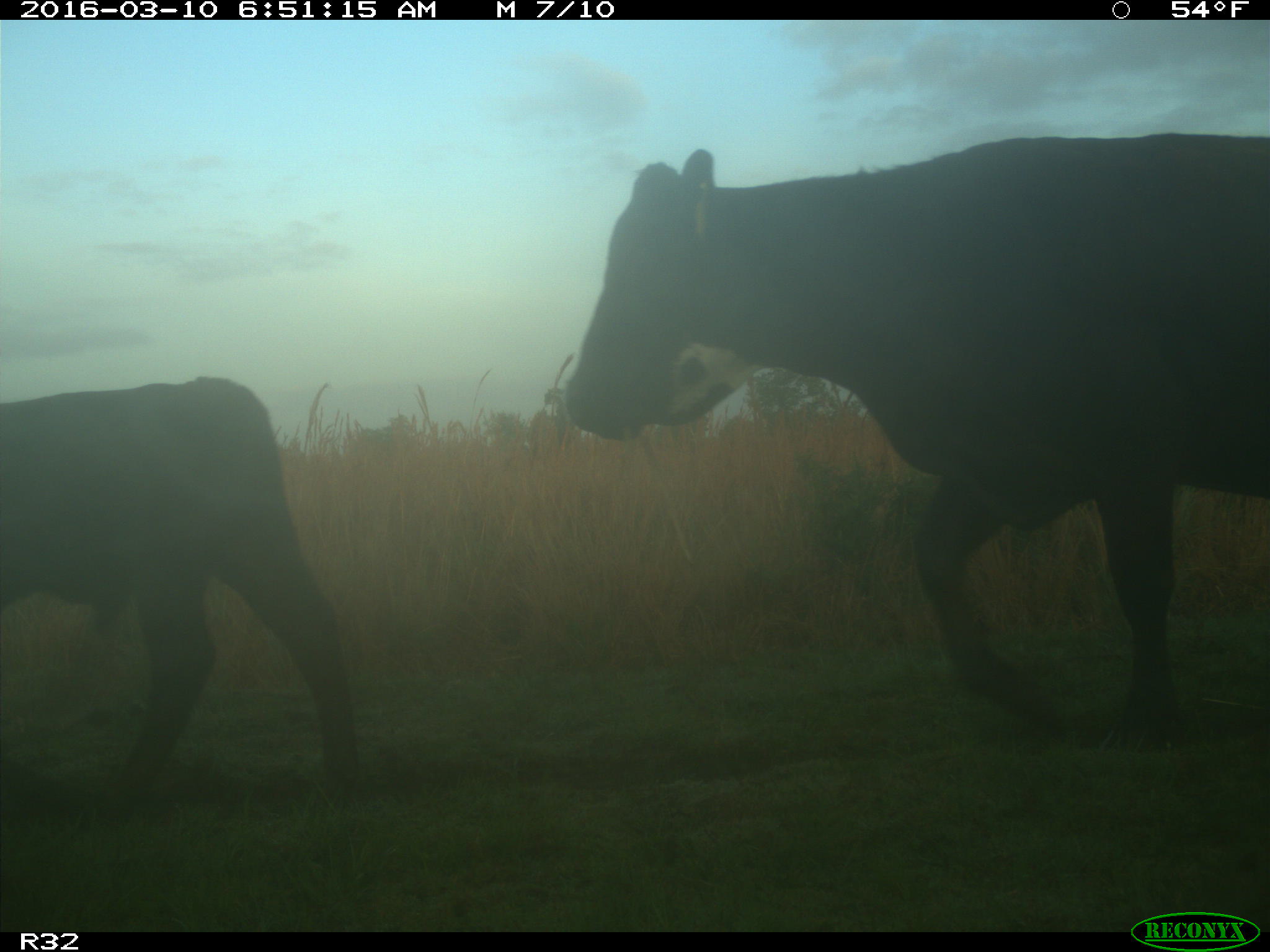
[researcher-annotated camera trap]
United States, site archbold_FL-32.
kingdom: Animalia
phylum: Chordata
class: Mammalia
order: Artiodactyla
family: Bovidae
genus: Bos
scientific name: Bos taurus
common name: domestic cow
Bos taurus (domestic cow).